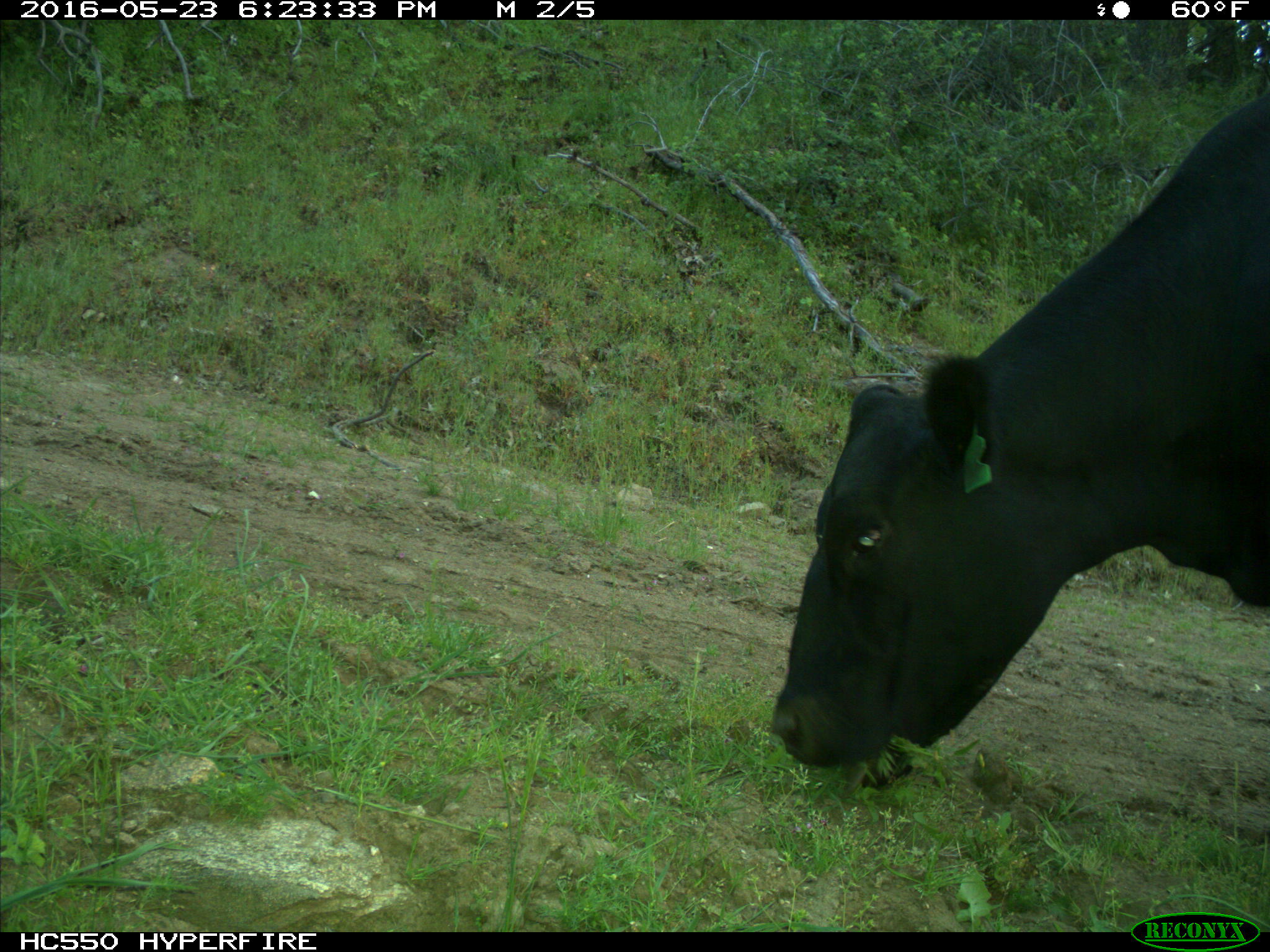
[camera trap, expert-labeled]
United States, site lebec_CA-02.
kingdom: Animalia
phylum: Chordata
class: Mammalia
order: Artiodactyla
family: Bovidae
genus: Bos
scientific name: Bos taurus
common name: domestic cow